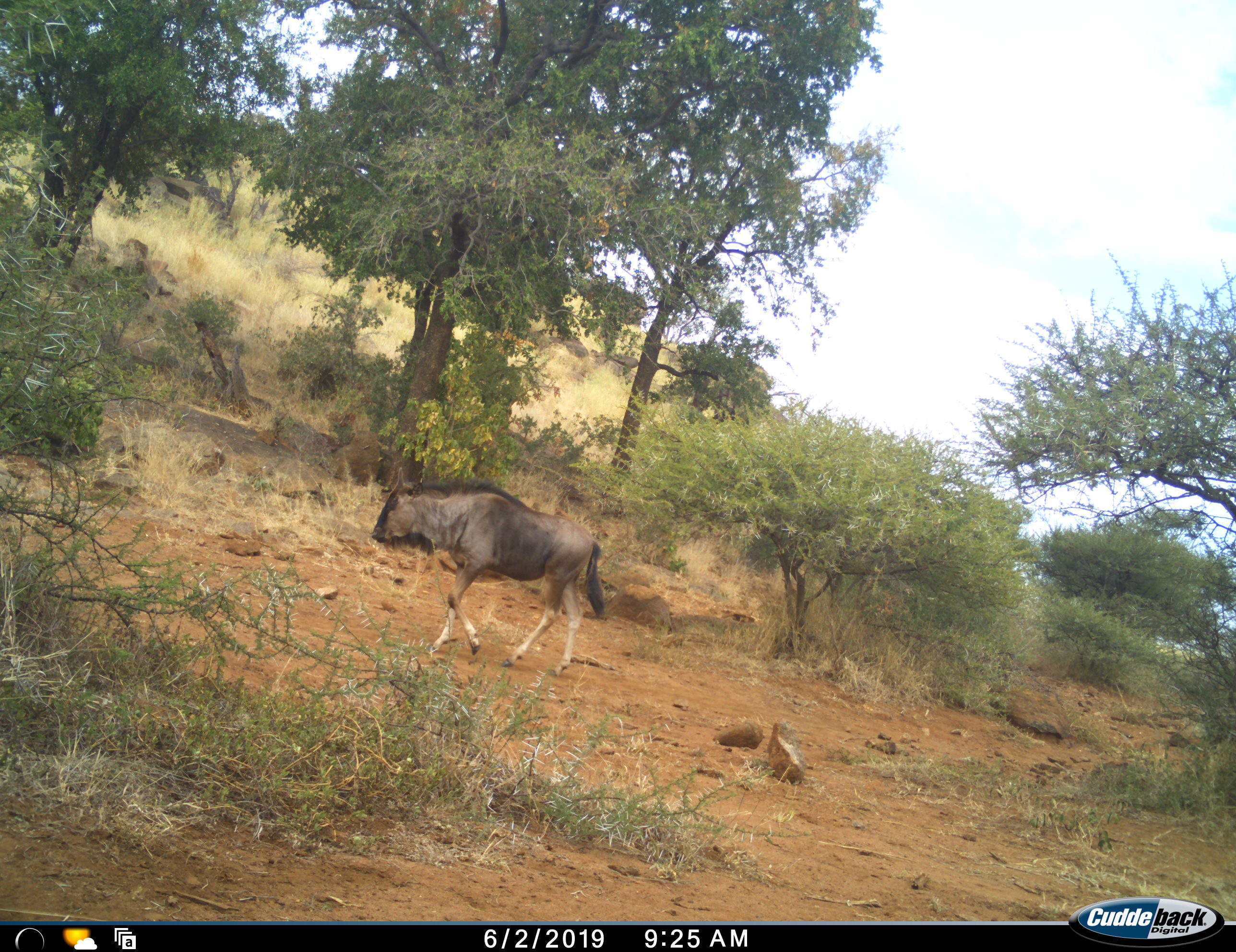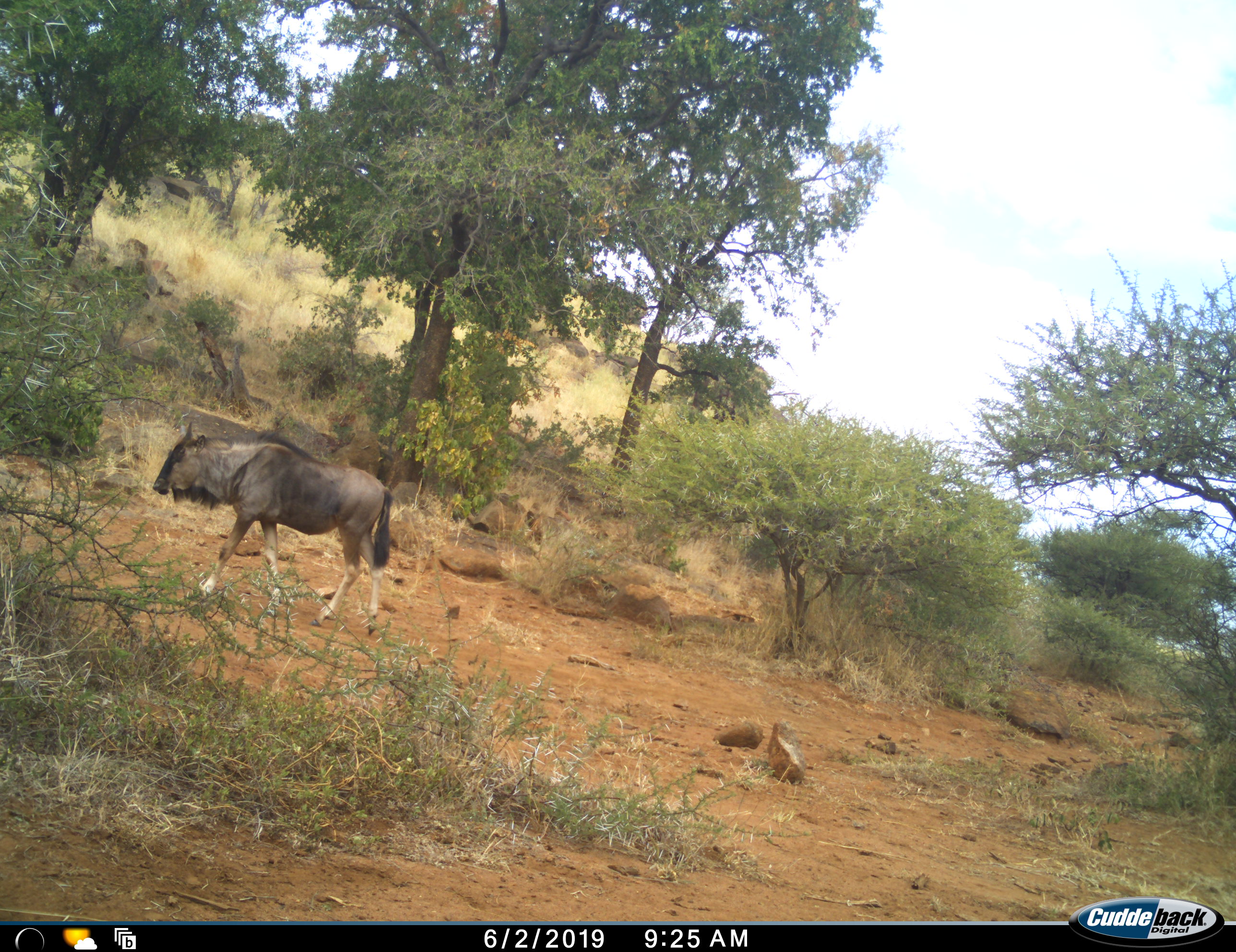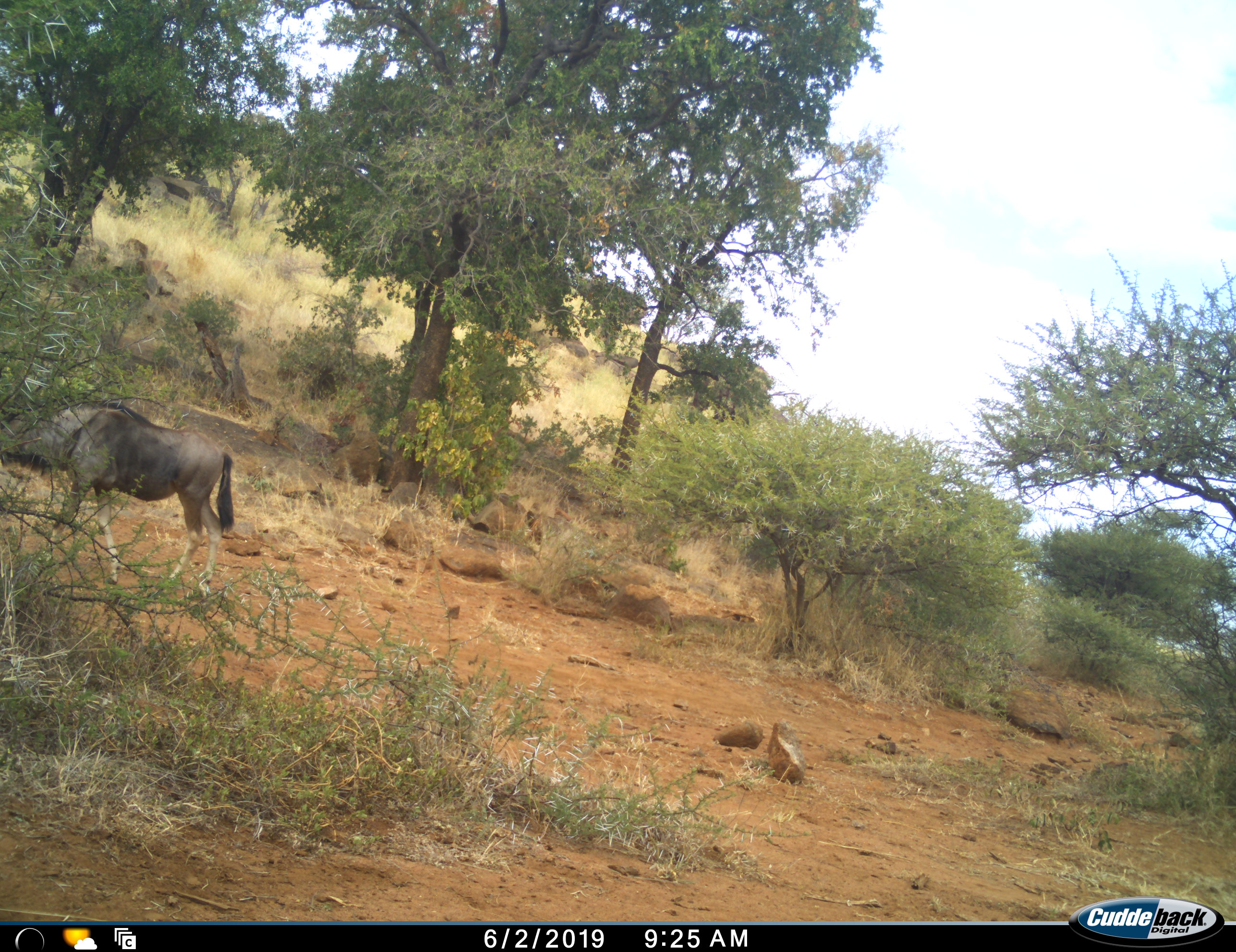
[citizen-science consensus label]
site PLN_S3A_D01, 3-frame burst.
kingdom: Animalia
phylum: Chordata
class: Mammalia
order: Artiodactyla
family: Bovidae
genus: Connochaetes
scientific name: Connochaetes taurinus taurinus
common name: blue wildebeest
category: wildebeestblue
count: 1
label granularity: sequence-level